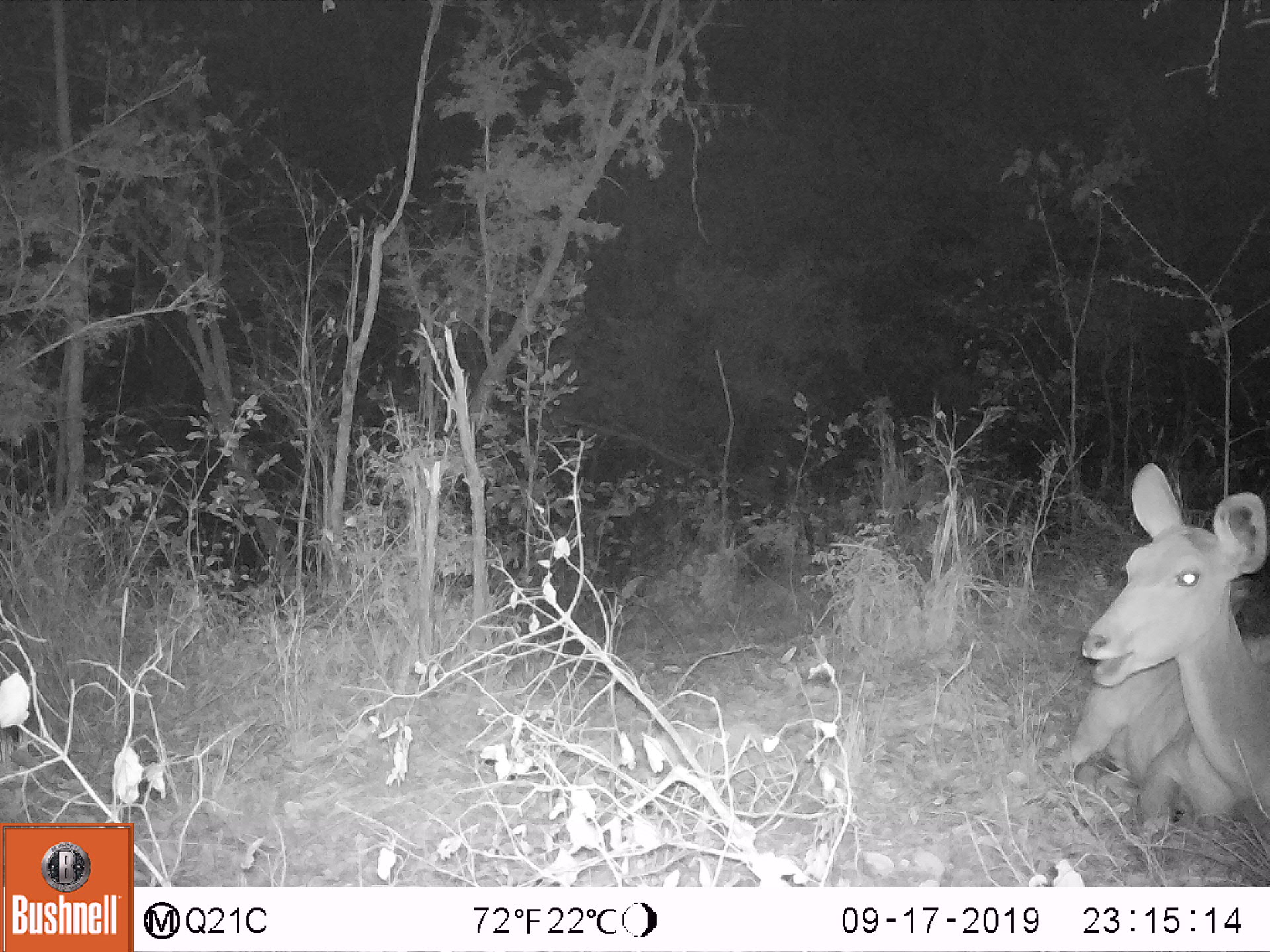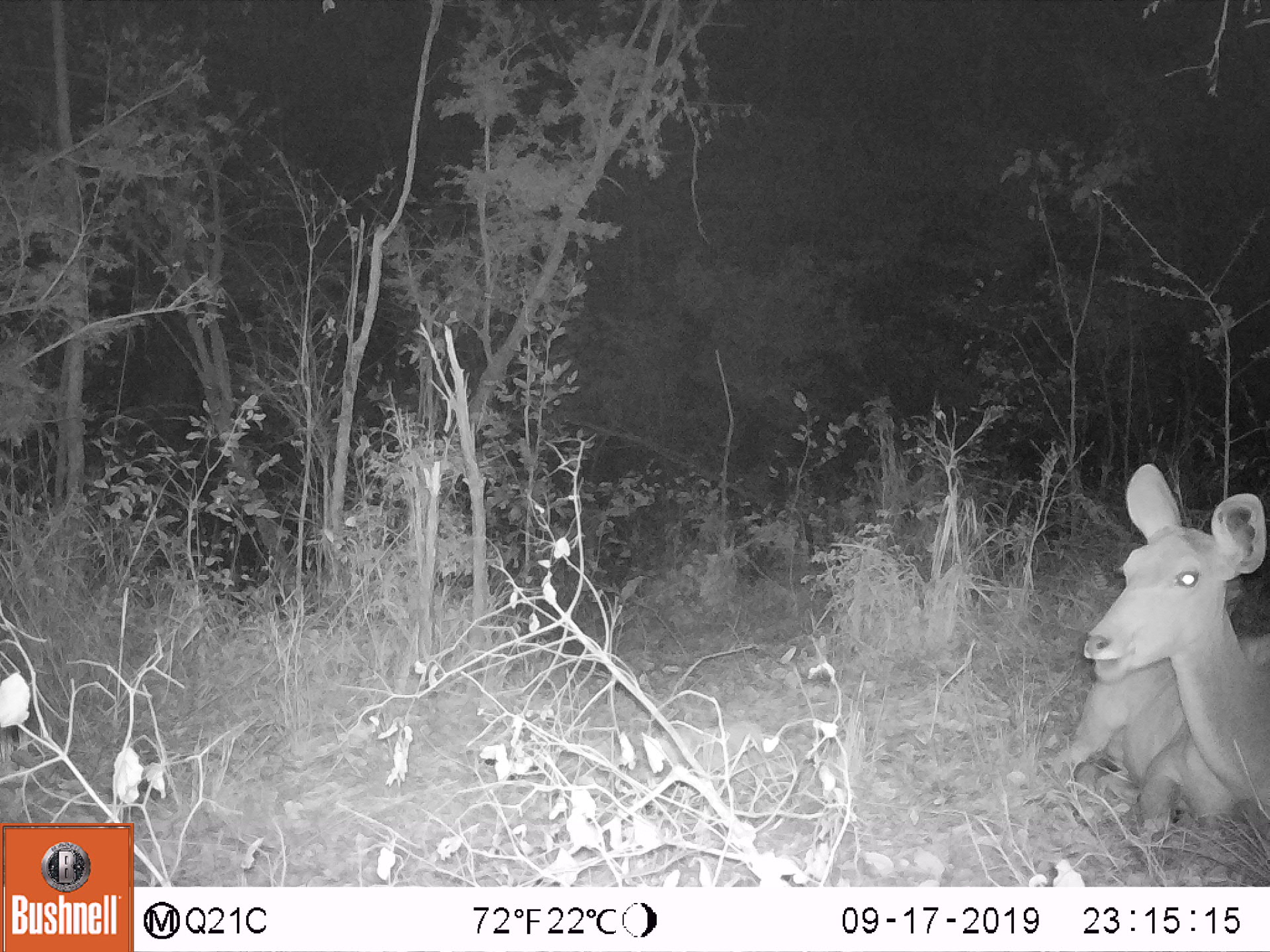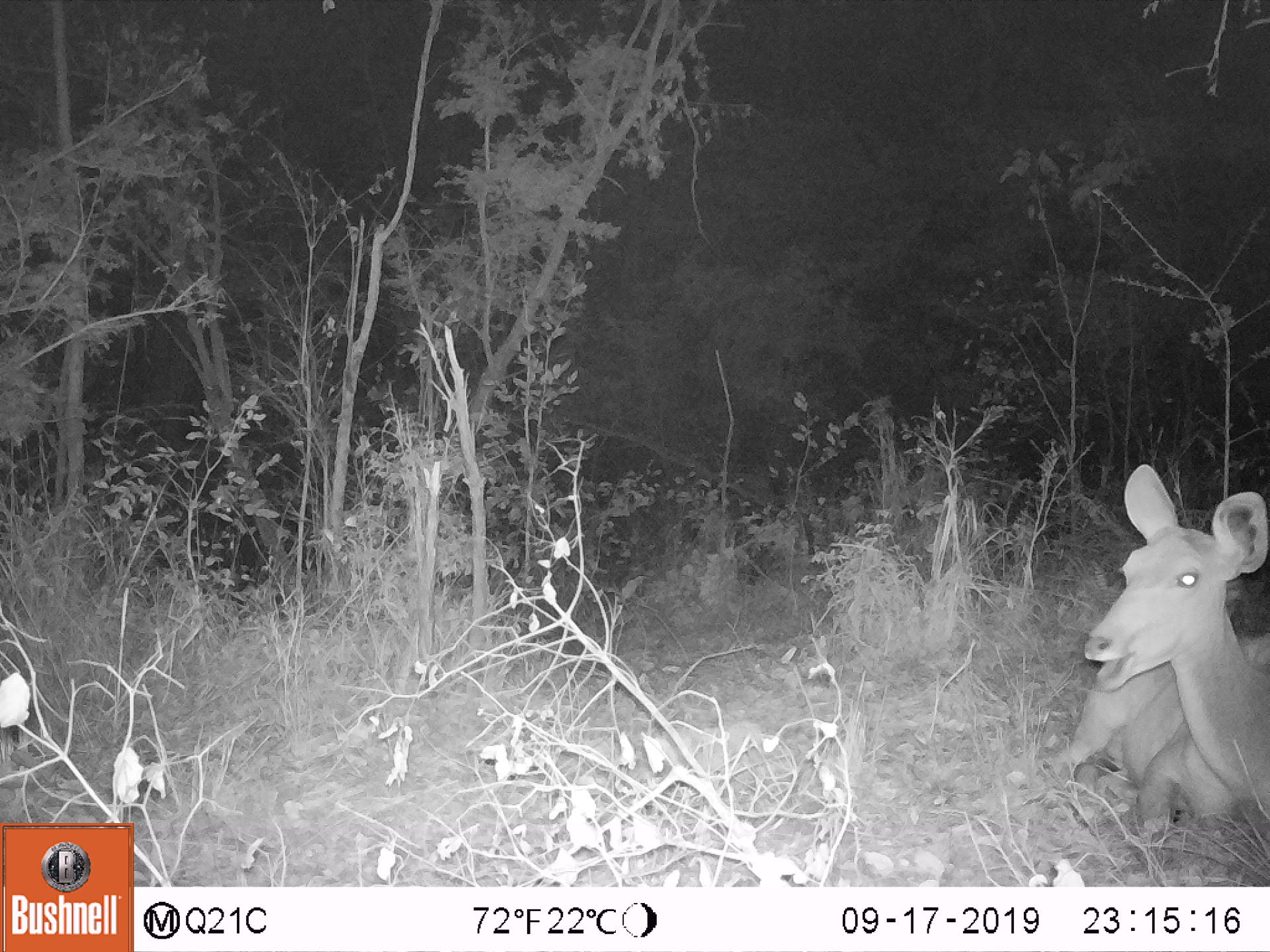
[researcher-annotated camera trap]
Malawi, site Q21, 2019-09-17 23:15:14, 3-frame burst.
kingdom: Animalia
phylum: Chordata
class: Mammalia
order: Artiodactyla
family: Bovidae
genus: Tragelaphus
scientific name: Tragelaphus strepsiceros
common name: greater kudu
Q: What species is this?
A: Greater kudu (Tragelaphus strepsiceros).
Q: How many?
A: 1.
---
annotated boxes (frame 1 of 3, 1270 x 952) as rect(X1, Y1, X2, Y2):
greater kudu: rect(1067, 456, 1262, 843)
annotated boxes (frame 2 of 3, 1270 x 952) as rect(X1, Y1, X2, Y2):
greater kudu: rect(1054, 459, 1262, 848)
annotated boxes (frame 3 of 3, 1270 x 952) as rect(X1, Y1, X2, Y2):
greater kudu: rect(1049, 463, 1262, 853)